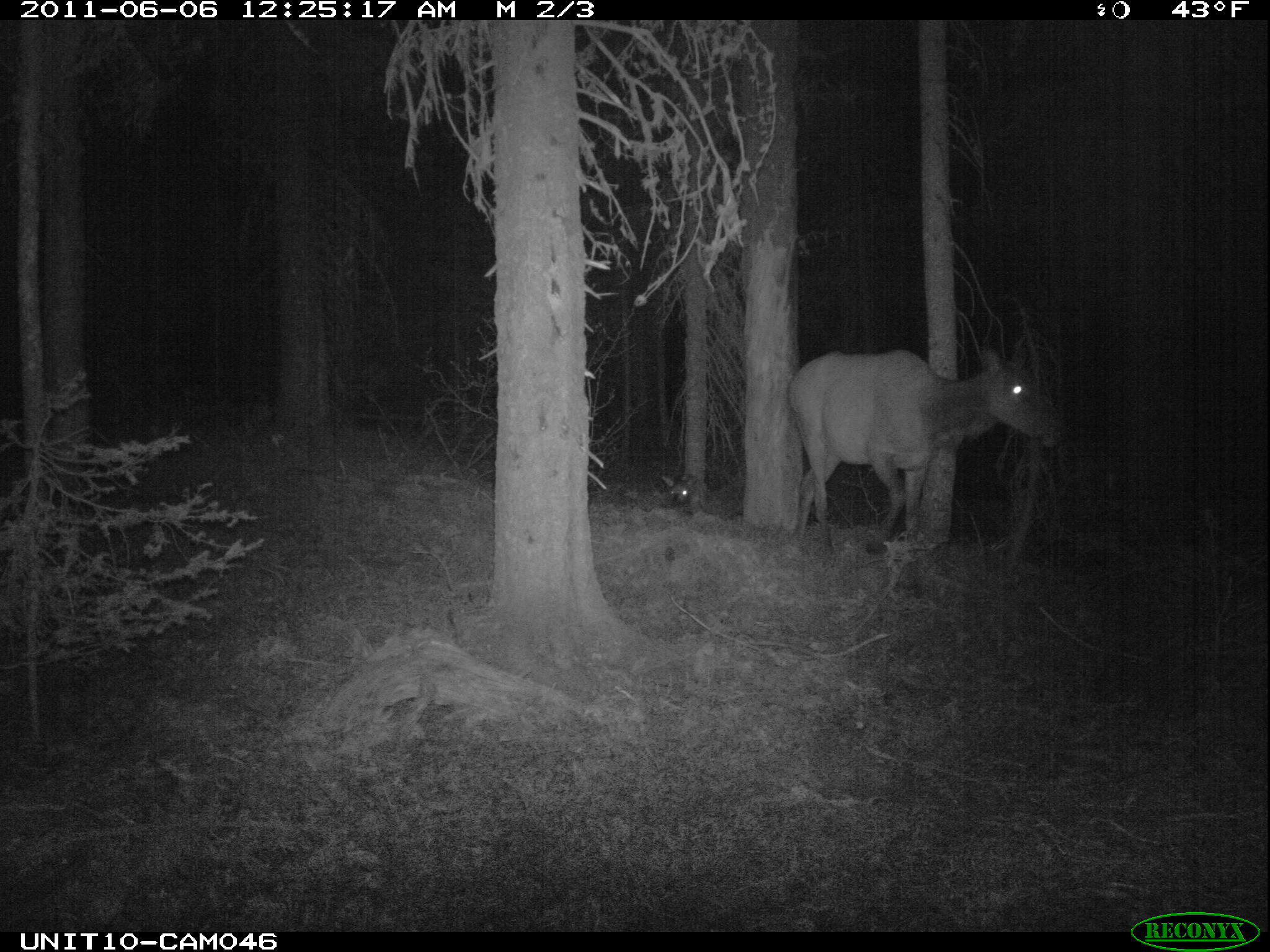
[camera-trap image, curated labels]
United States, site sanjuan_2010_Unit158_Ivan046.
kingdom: Animalia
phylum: Chordata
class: Mammalia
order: Artiodactyla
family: Cervidae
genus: Cervus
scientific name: Cervus elaphus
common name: red deer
Cervus elaphus (red deer).